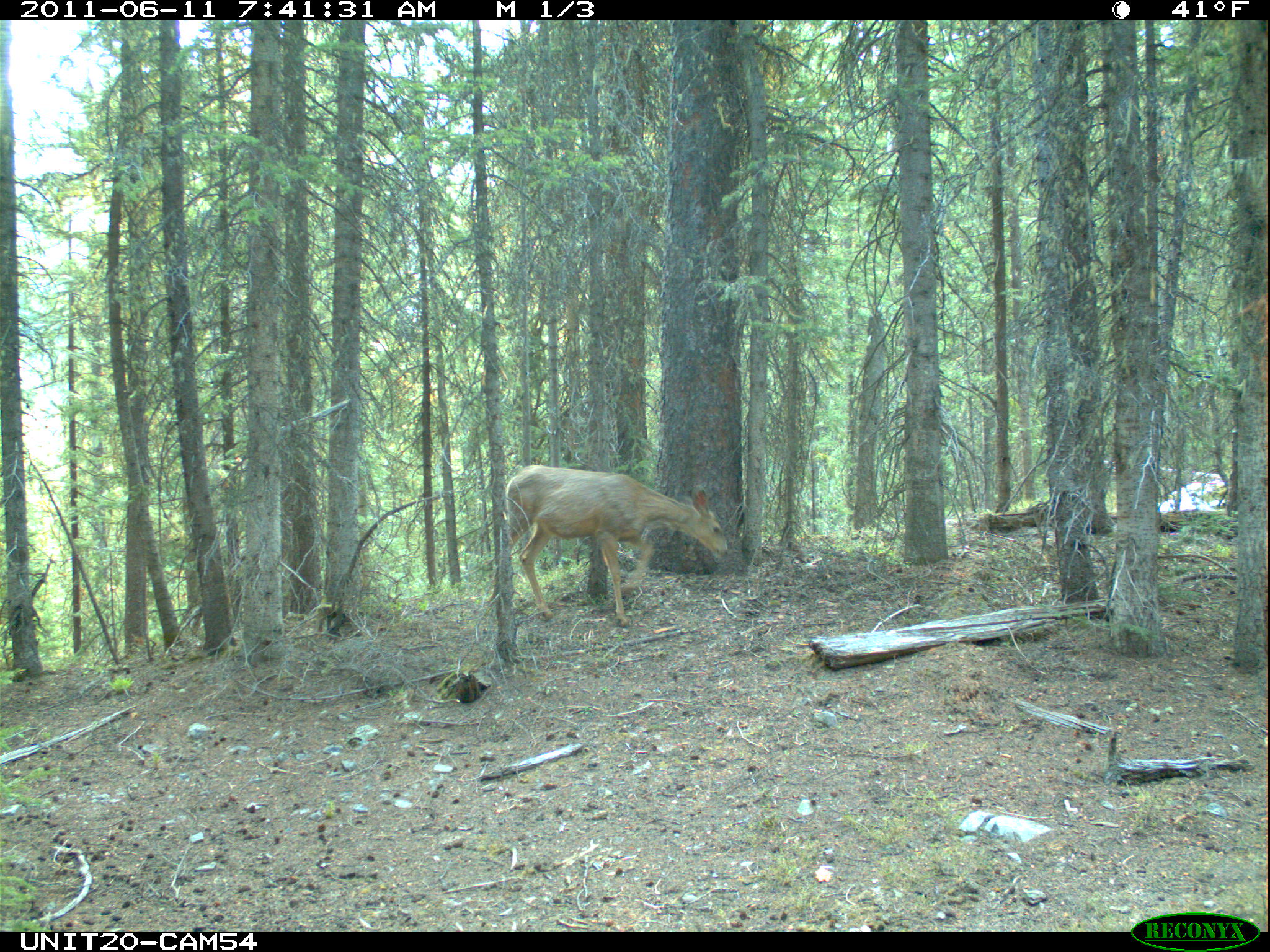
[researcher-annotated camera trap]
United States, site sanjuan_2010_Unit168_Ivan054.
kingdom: Animalia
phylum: Chordata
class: Mammalia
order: Artiodactyla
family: Cervidae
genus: Odocoileus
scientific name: Odocoileus hemionus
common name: mule deer